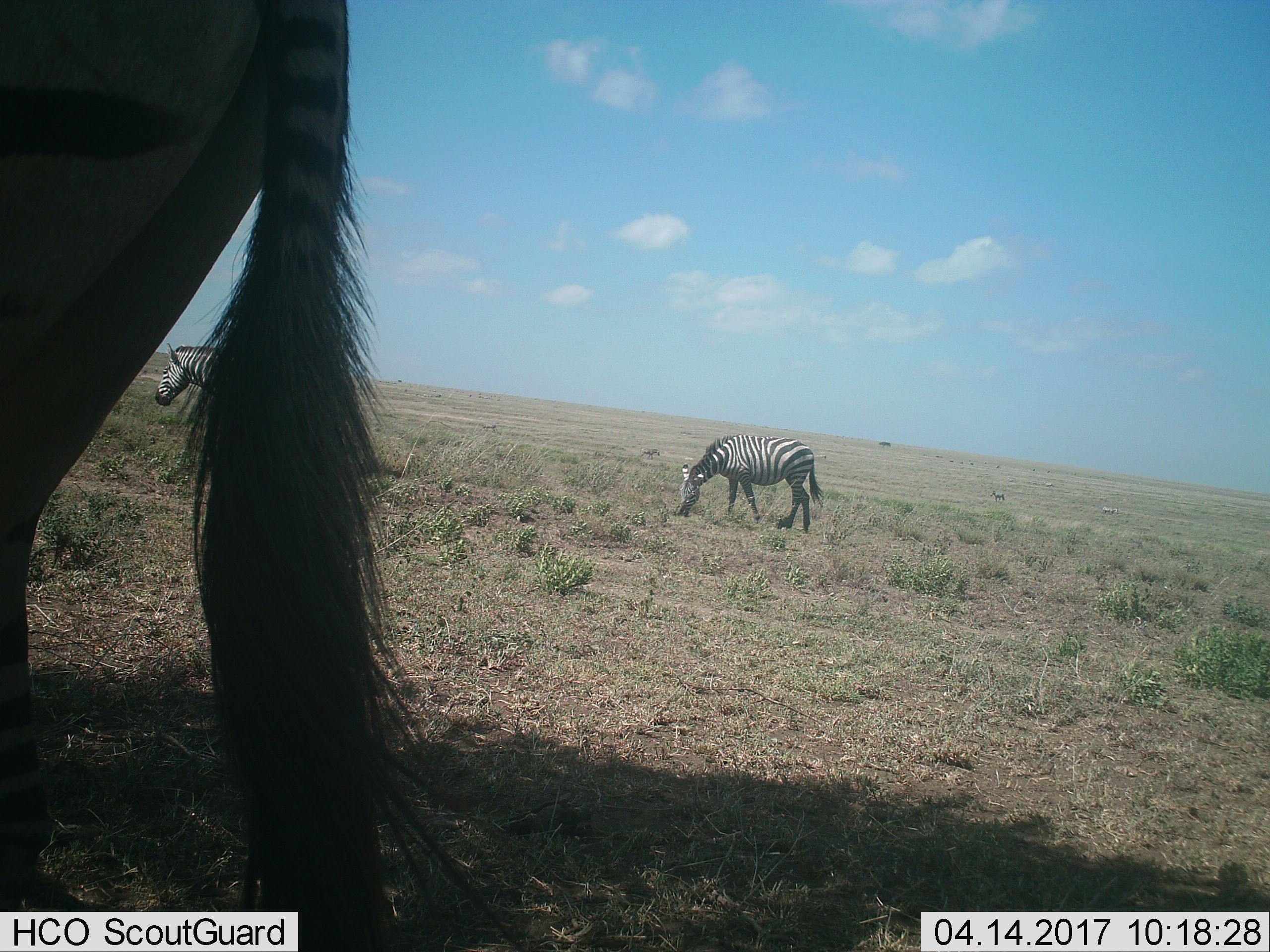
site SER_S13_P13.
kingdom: Animalia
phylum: Chordata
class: Mammalia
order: Perissodactyla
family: Equidae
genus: Equus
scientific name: Equus quagga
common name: plains zebra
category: zebraplains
Zebraplains (plains zebra) (Equus quagga), count 3. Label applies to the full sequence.